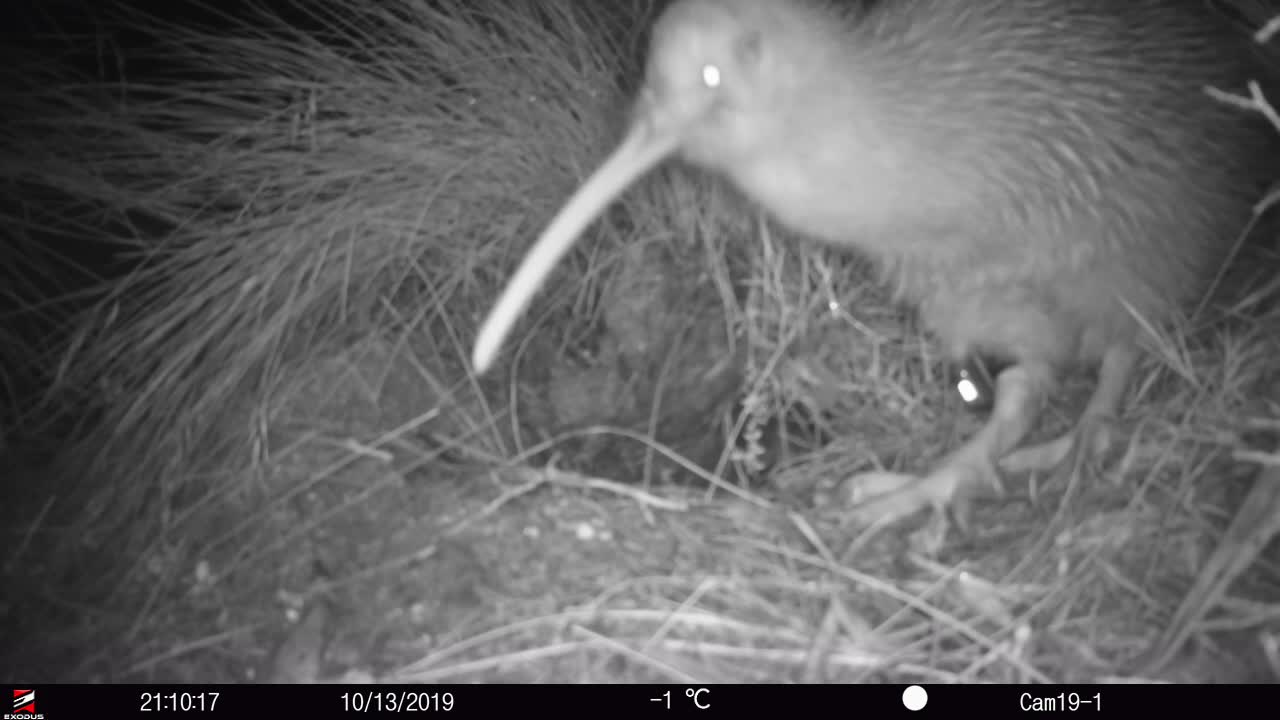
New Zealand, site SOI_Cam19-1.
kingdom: Animalia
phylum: Chordata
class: Aves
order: Apterygiformes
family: Apterygidae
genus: Apteryx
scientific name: Apteryx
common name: kiwi